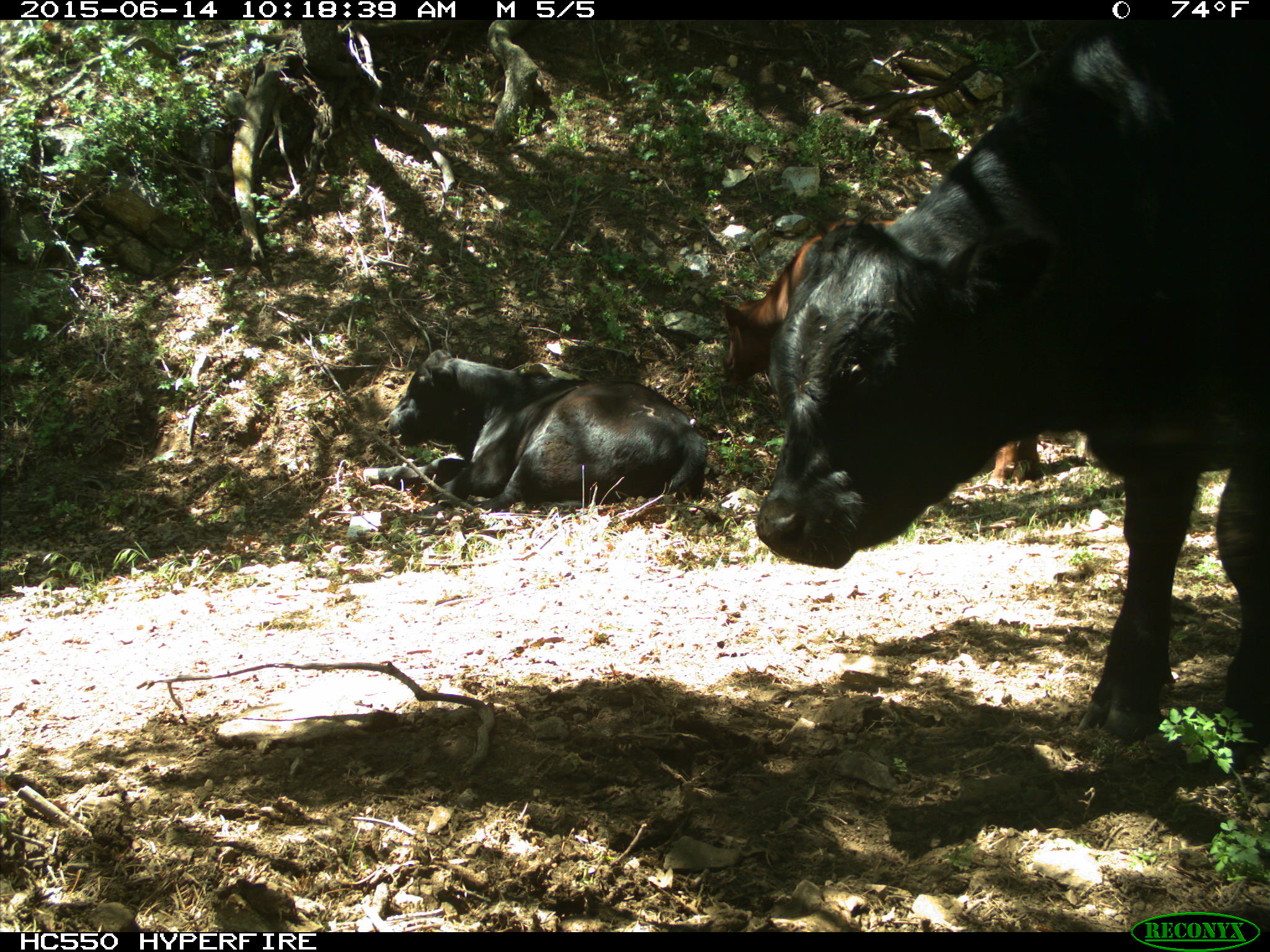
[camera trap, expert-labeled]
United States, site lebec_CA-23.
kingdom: Animalia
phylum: Chordata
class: Mammalia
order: Artiodactyla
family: Bovidae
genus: Bos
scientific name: Bos taurus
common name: domestic cow